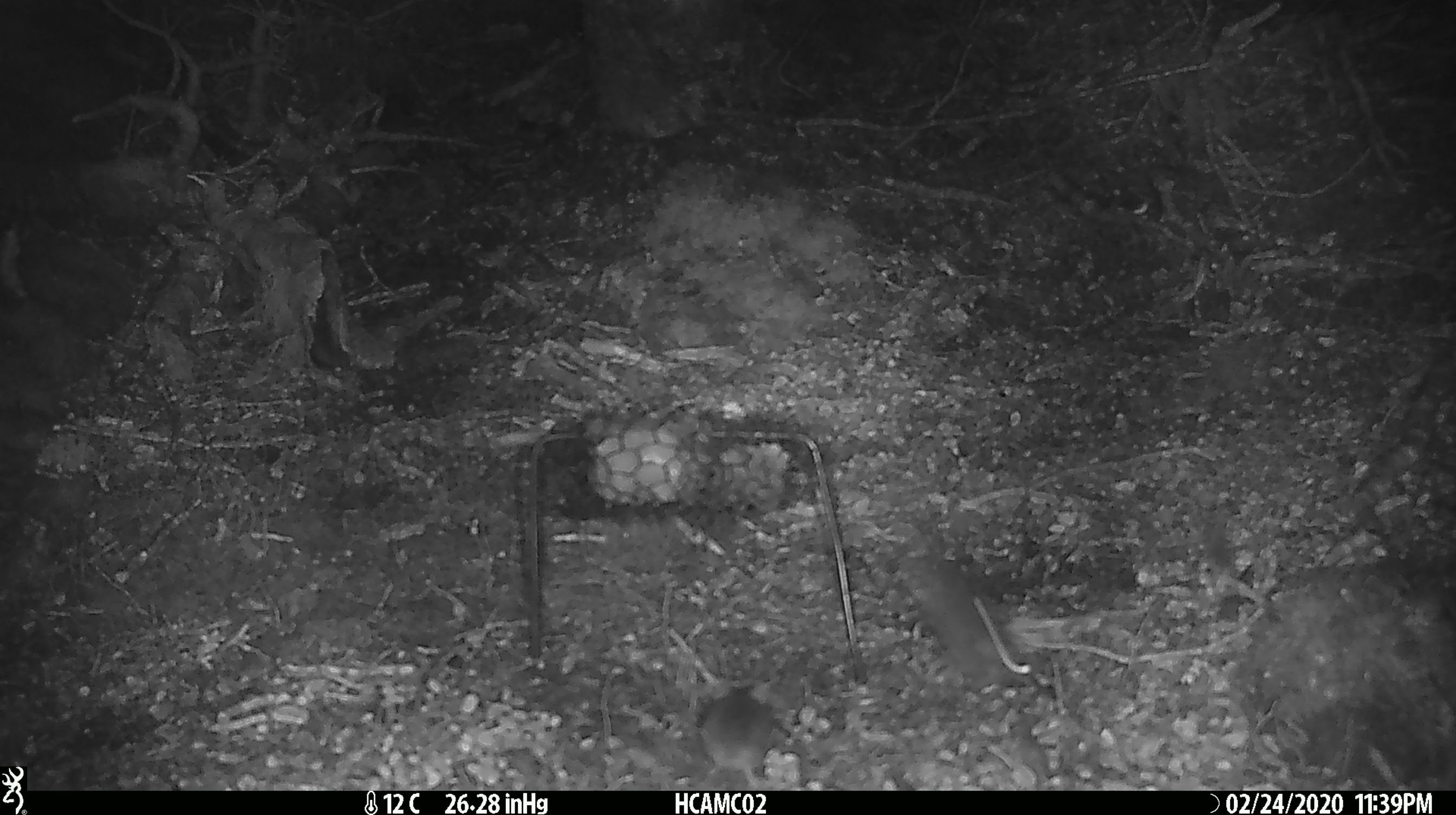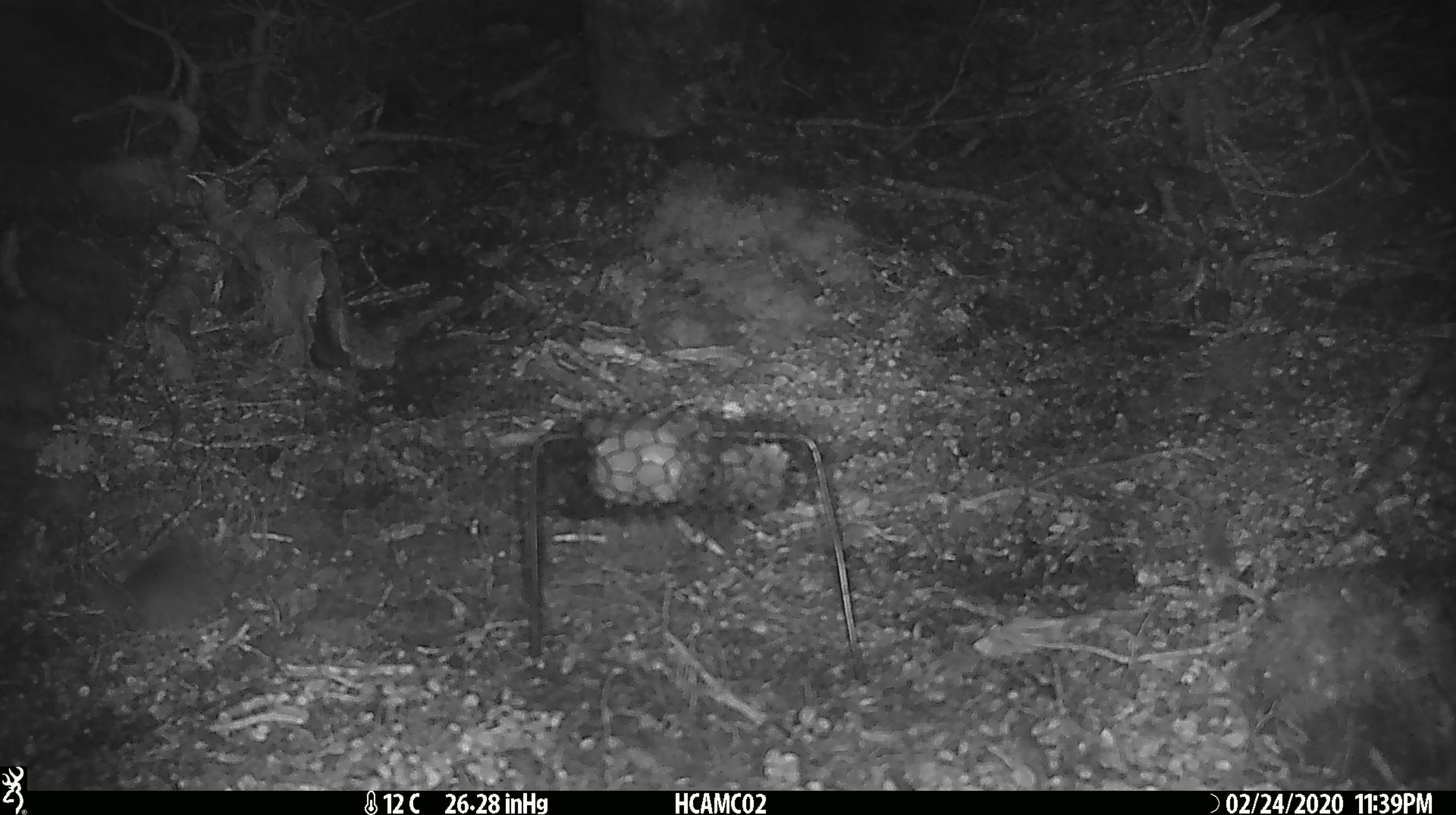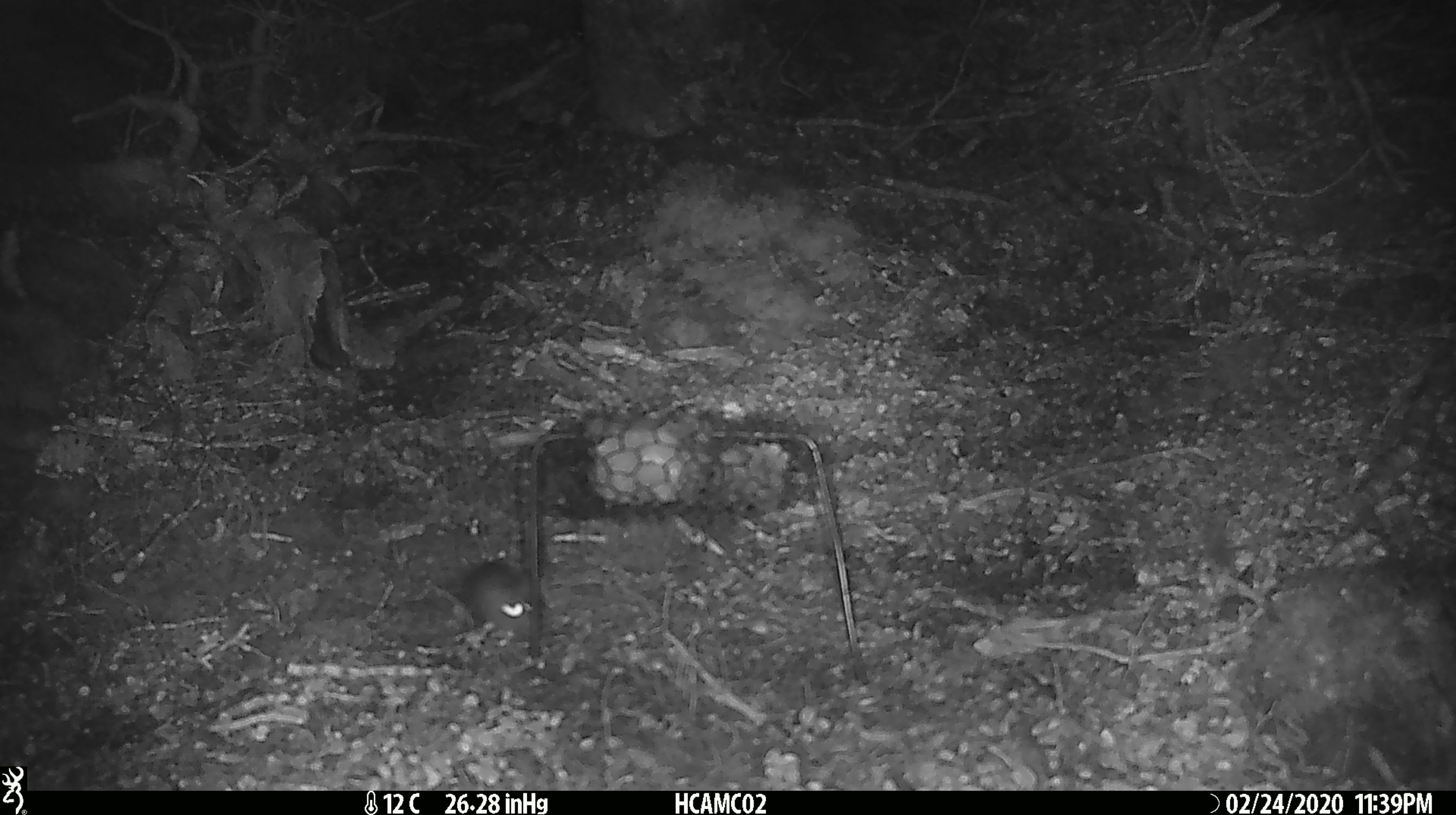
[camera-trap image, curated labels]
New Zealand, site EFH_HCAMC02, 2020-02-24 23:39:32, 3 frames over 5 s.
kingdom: Animalia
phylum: Chordata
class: Mammalia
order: Rodentia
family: Muridae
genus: Mus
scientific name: Mus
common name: mouse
Mouse (Mus).